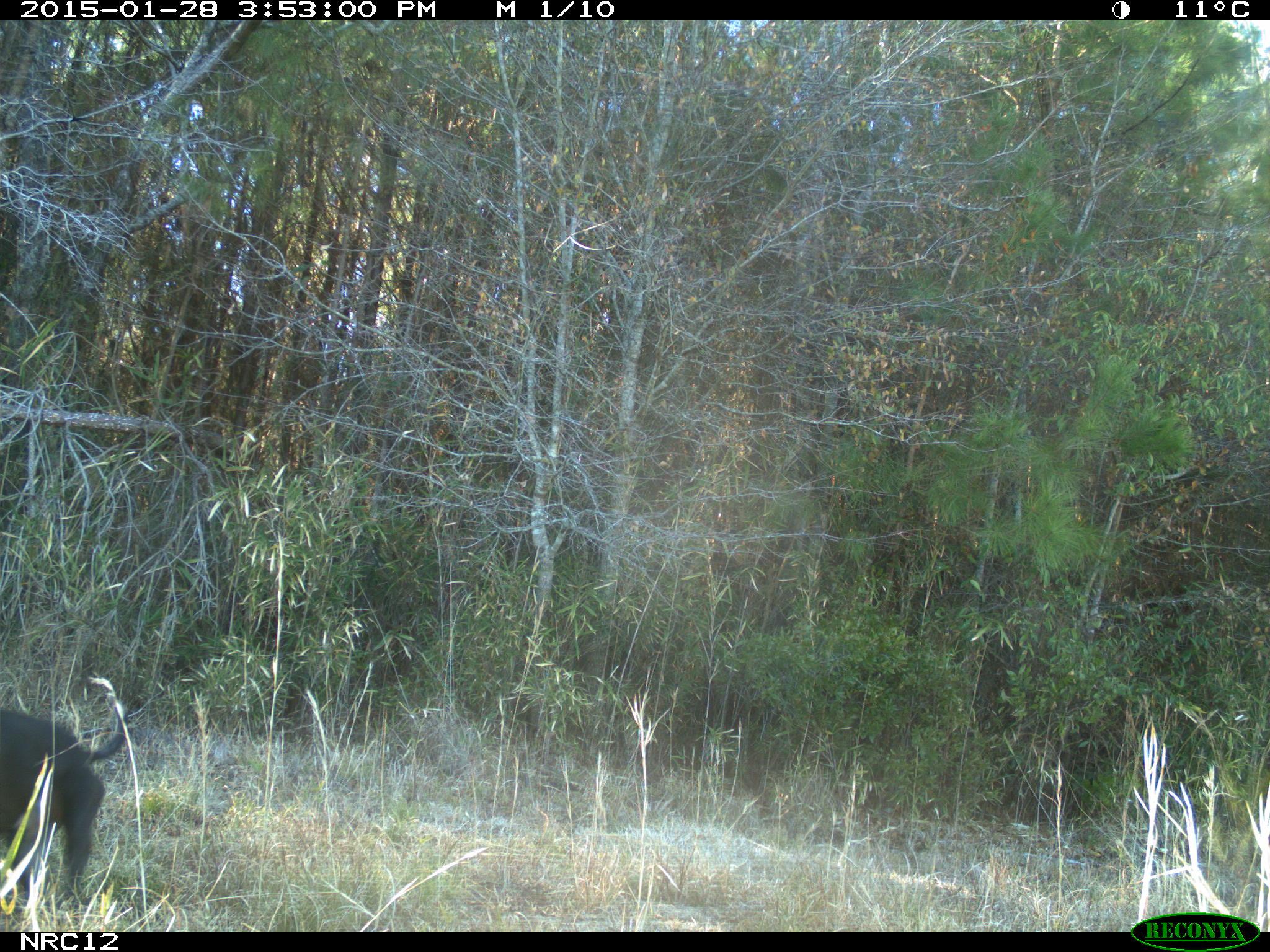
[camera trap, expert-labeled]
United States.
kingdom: Animalia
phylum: Chordata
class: Mammalia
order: Carnivora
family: Canidae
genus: Canis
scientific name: Canis familiaris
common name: domestic dog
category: Dog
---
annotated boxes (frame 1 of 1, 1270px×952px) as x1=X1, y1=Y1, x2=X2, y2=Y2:
Dog: x1=0, y1=690, x2=133, y2=914